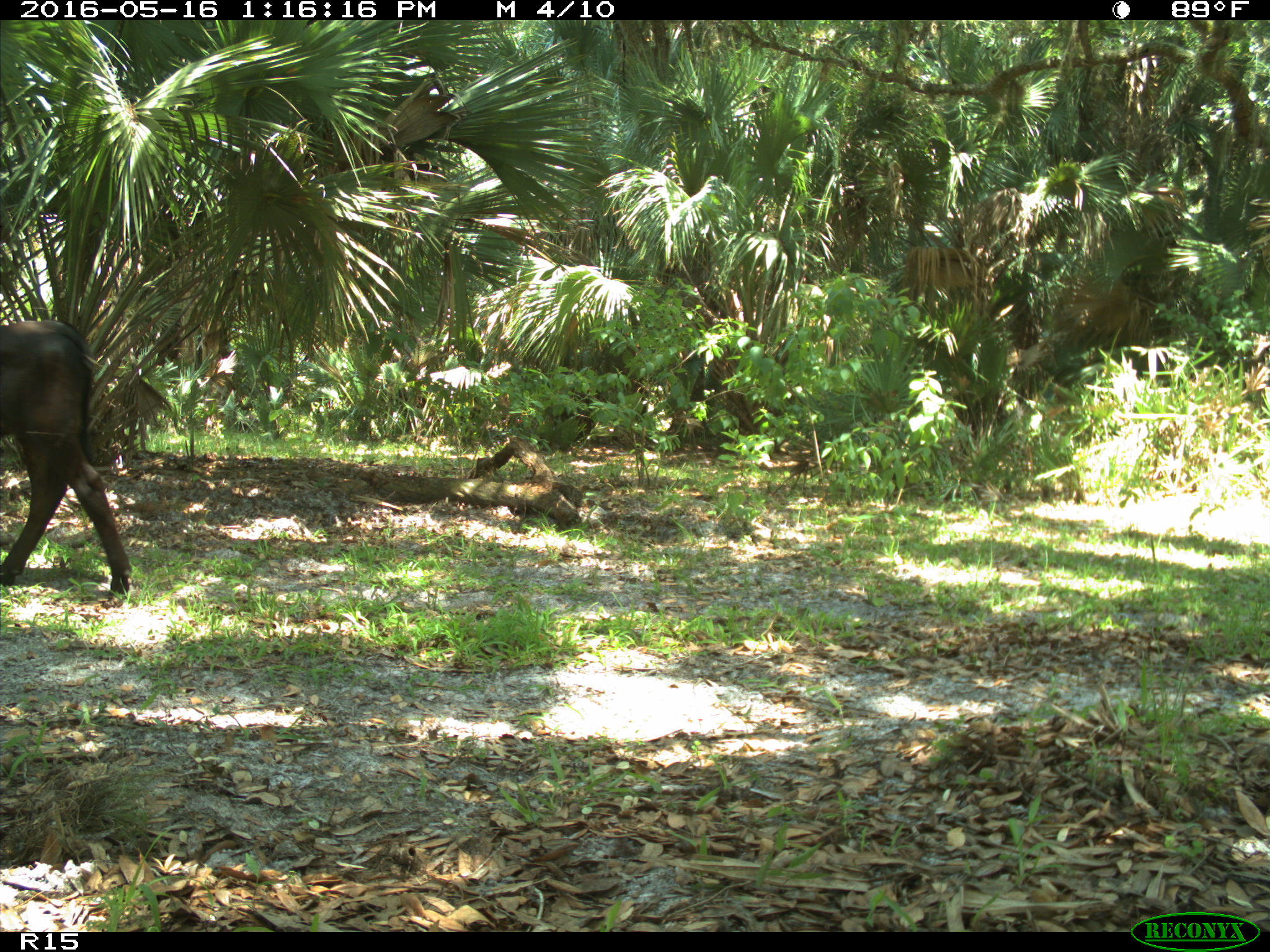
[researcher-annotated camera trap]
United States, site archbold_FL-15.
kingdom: Animalia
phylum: Chordata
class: Mammalia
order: Artiodactyla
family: Bovidae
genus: Bos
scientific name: Bos taurus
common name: domestic cow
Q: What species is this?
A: Bos taurus (domestic cow).